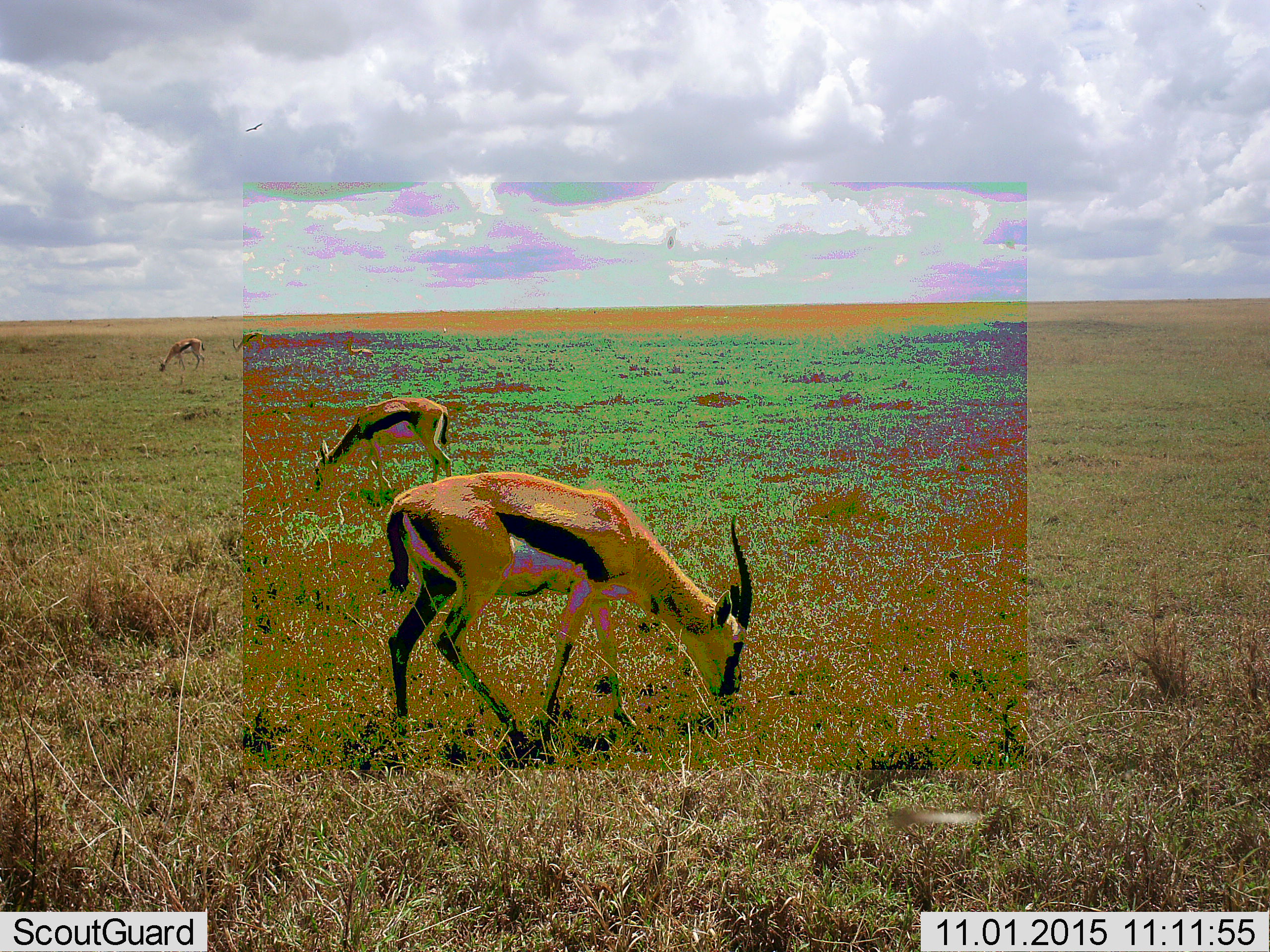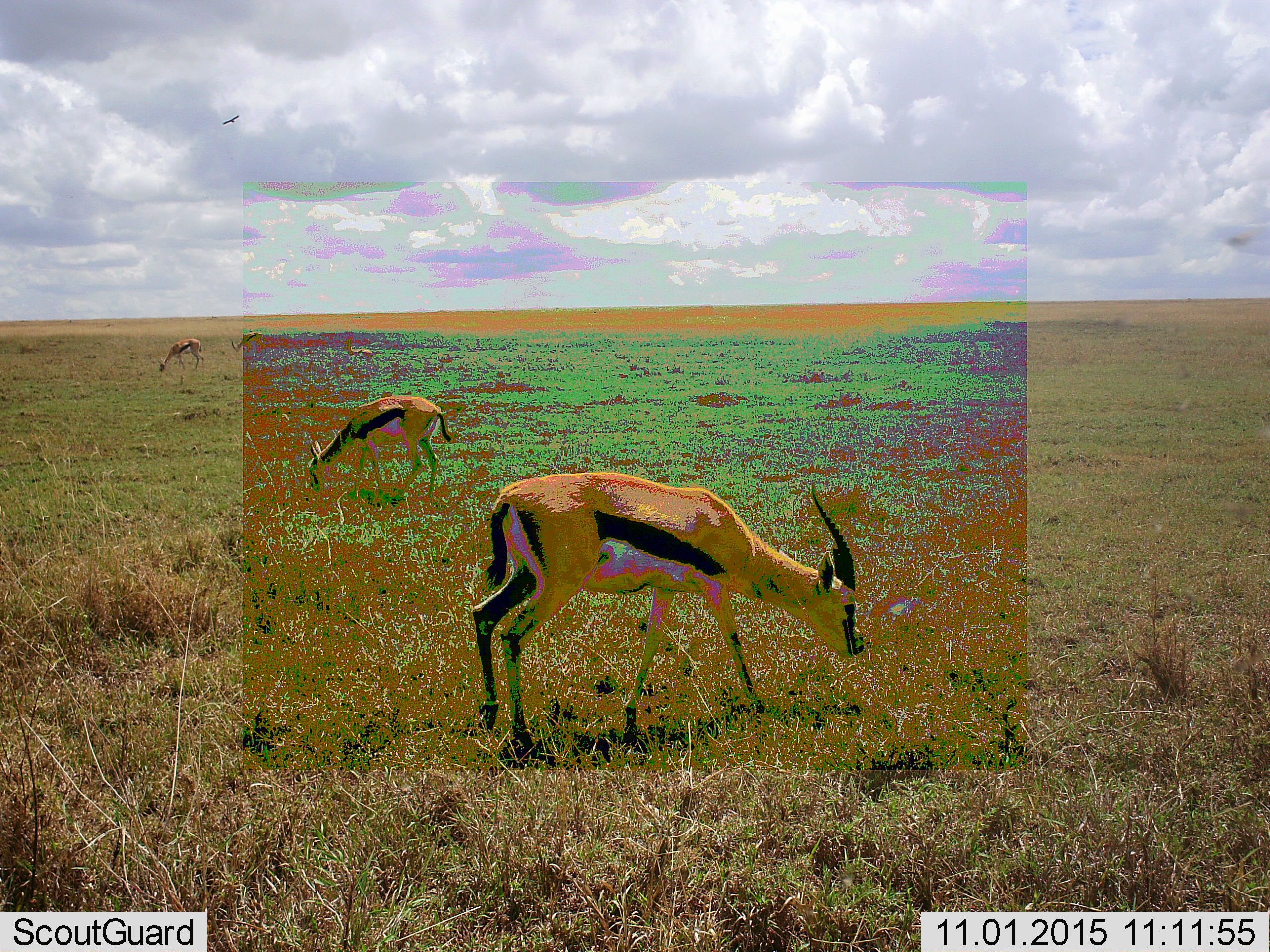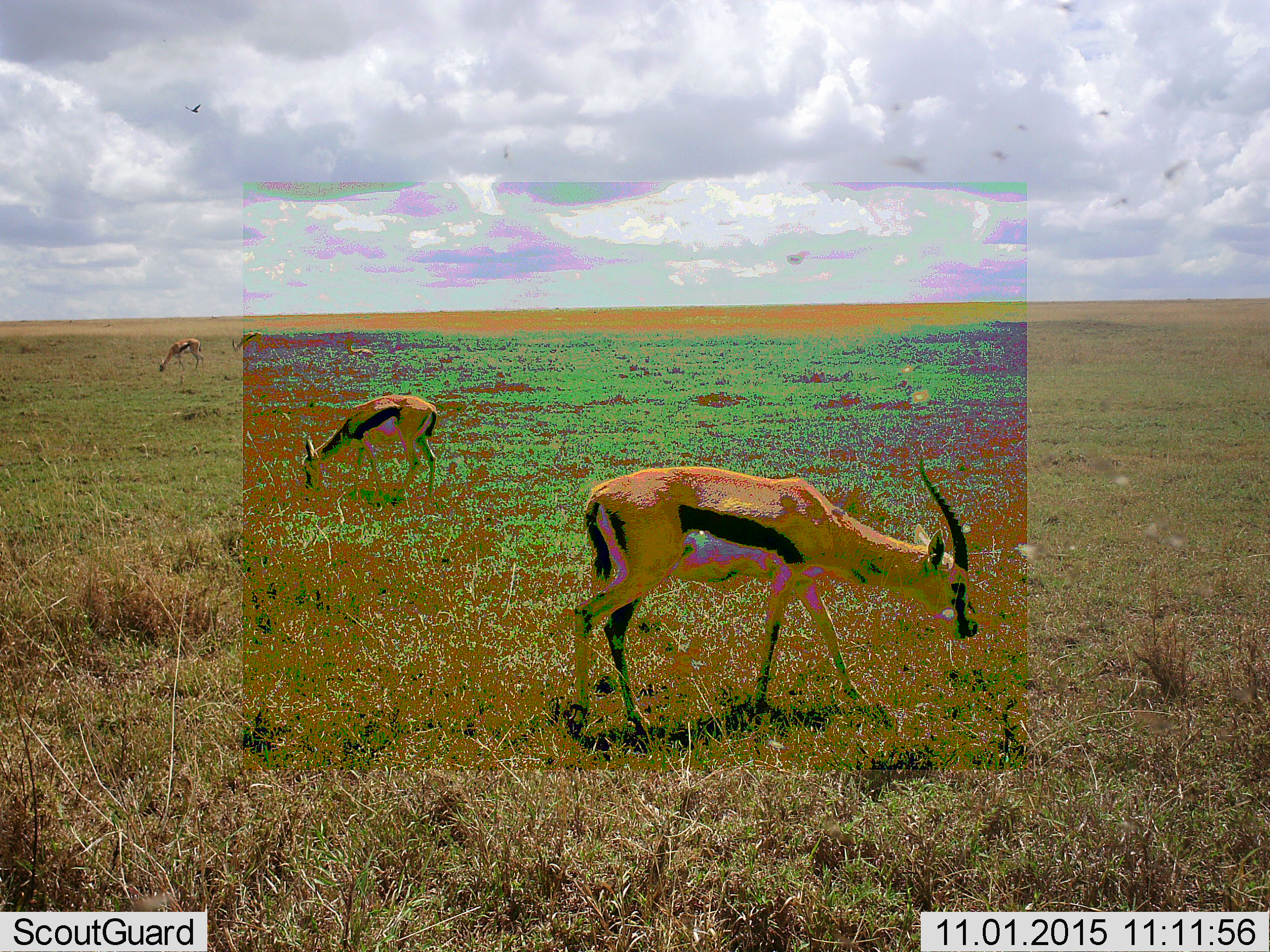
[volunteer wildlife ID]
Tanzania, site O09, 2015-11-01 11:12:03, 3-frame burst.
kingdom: Animalia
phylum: Chordata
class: Mammalia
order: Artiodactyla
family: Bovidae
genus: Eudorcas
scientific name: Eudorcas thomsonii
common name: thomson's gazelle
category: gazellethomsons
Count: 5.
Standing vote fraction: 50%.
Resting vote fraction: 38%.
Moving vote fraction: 75%.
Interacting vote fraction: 0%.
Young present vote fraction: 0%.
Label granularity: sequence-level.